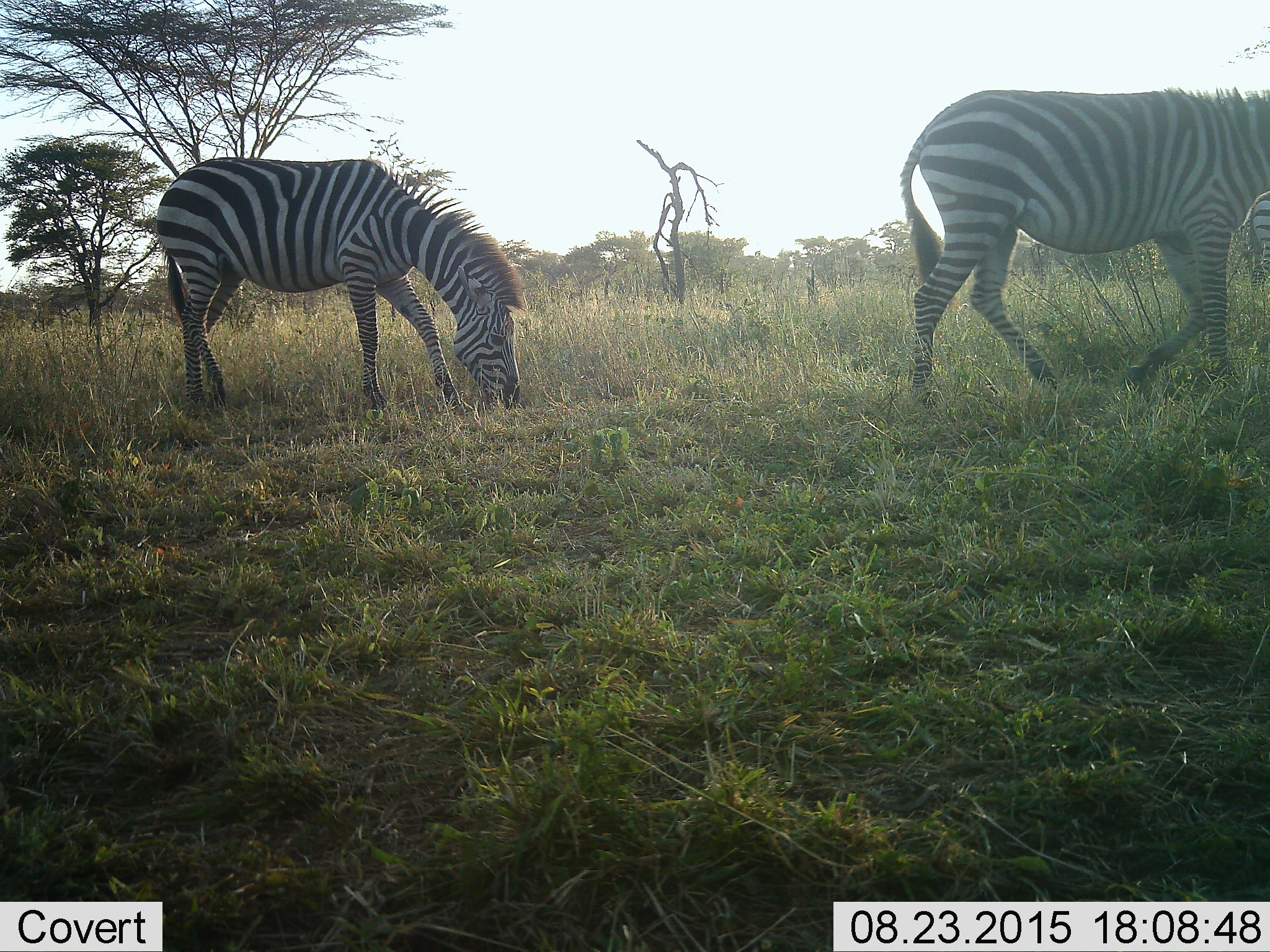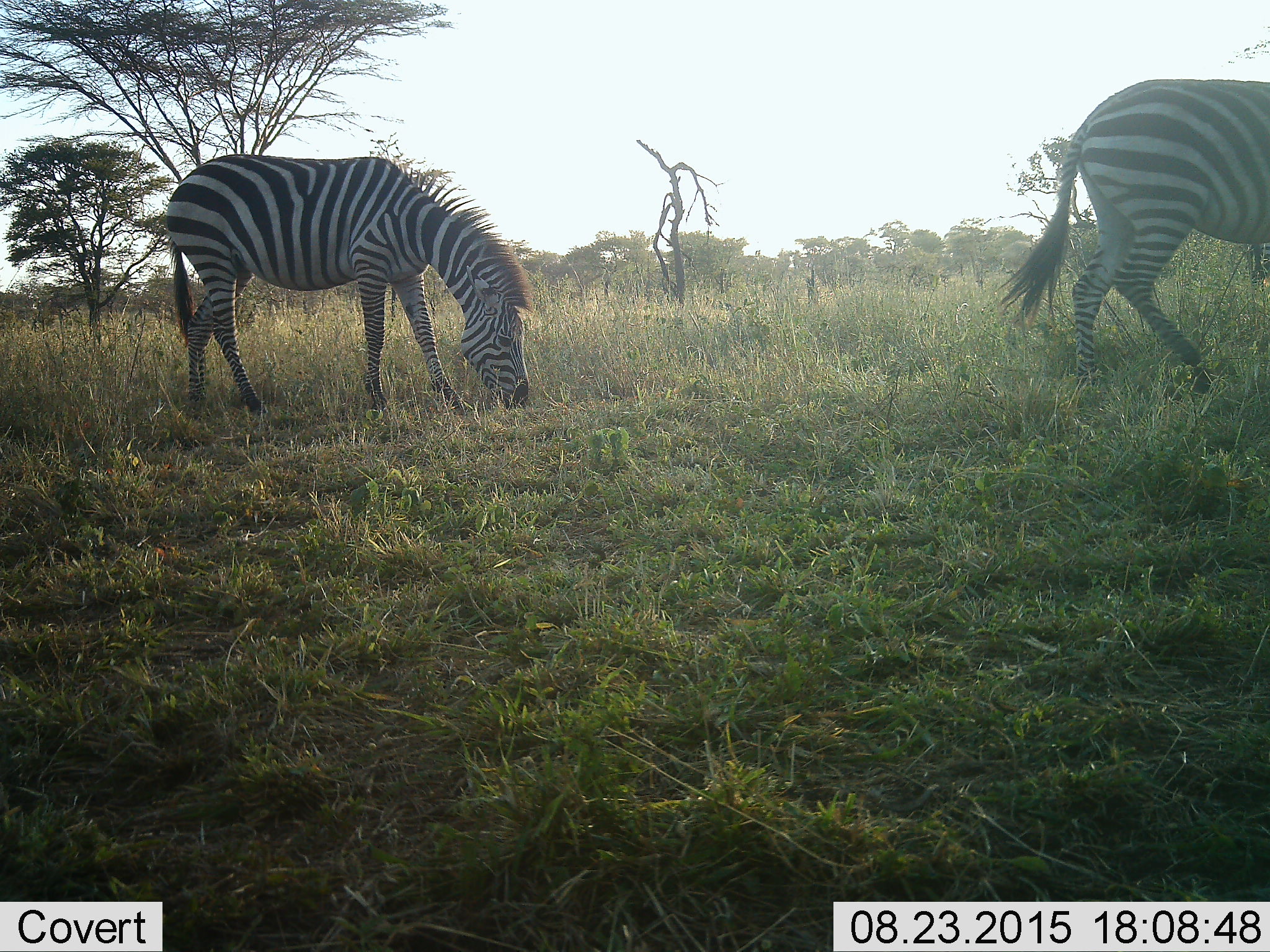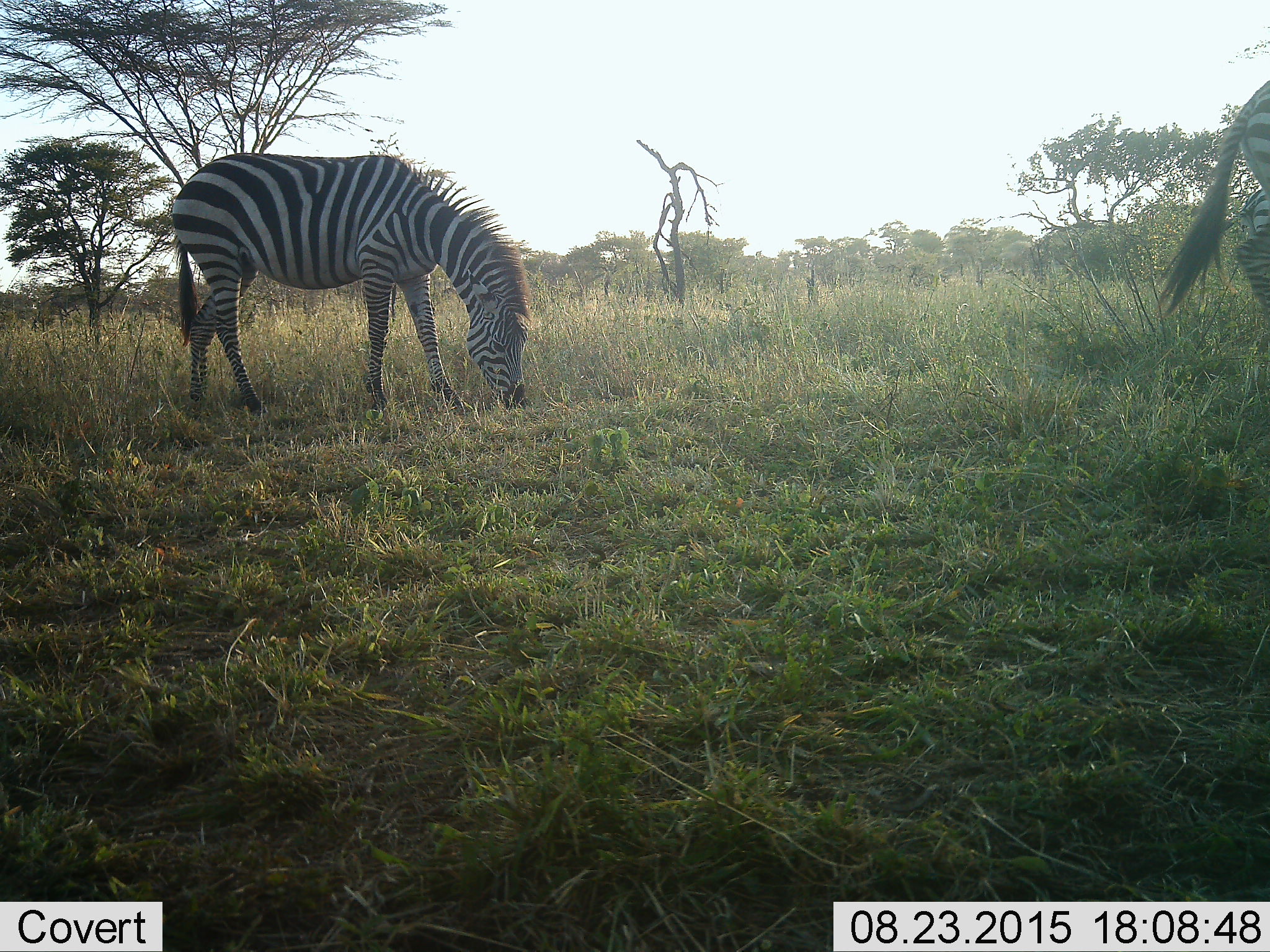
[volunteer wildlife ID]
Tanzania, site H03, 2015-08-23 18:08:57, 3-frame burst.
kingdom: Animalia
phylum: Chordata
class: Mammalia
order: Perissodactyla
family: Equidae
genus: Equus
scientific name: Equus quagga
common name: plains zebra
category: zebra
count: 2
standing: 20%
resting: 0%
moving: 80%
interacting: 0%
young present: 0%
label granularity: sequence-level